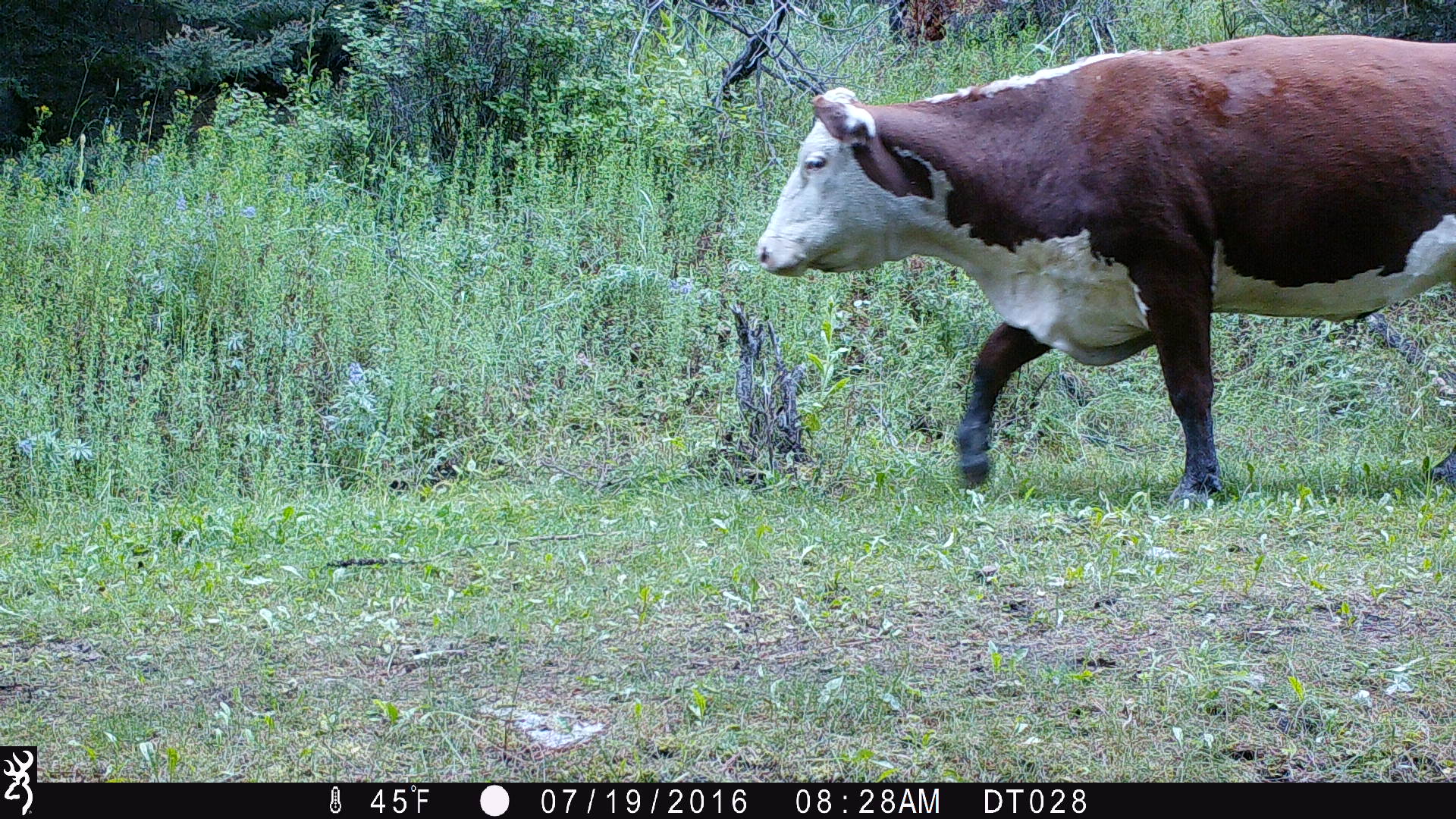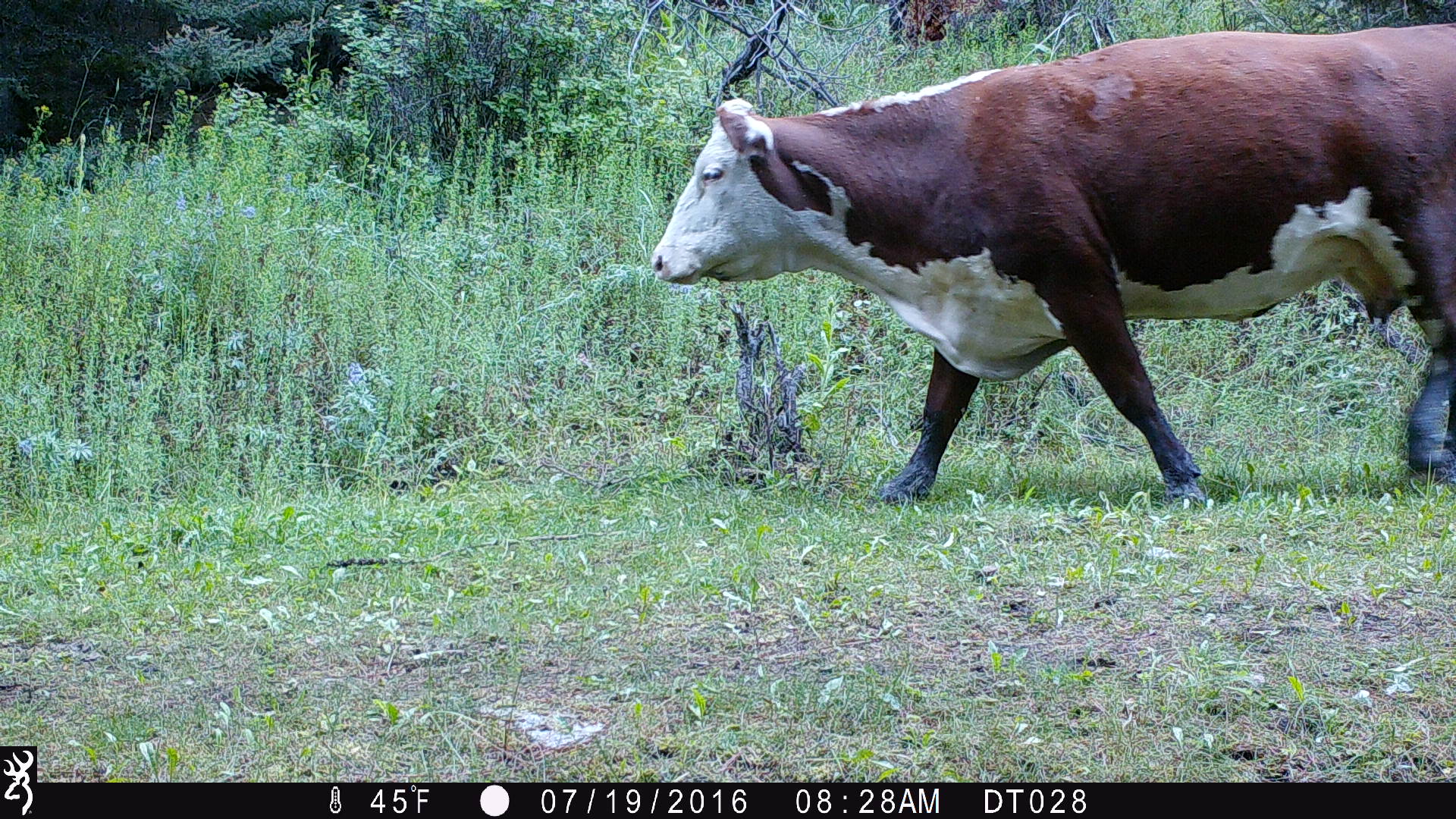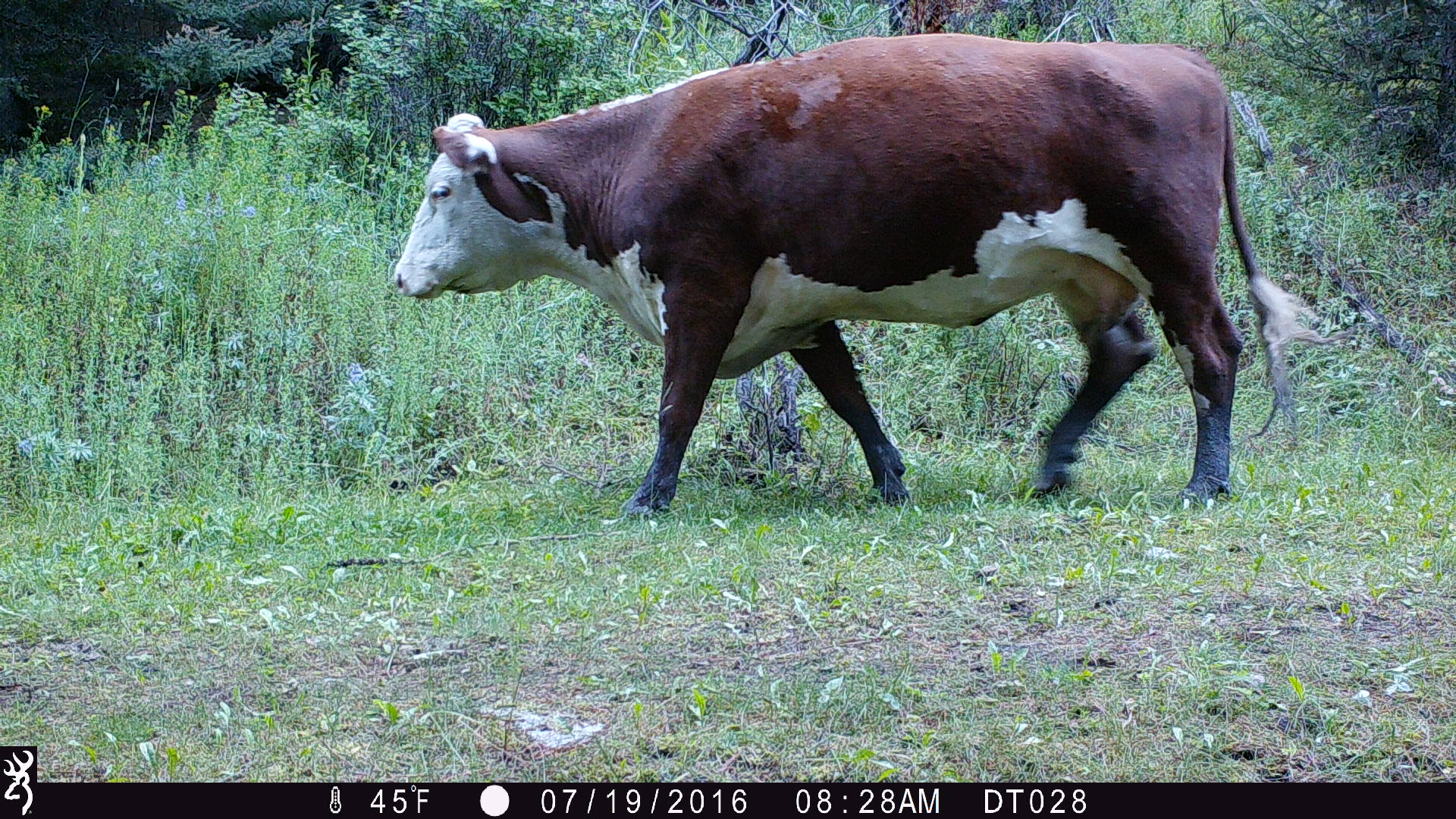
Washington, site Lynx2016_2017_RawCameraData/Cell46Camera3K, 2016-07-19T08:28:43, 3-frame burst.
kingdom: Animalia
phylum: Chordata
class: Mammalia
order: Artiodactyla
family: Bovidae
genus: Bos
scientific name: Bos taurus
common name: domestic cattle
Domestic cattle (Bos taurus). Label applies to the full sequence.